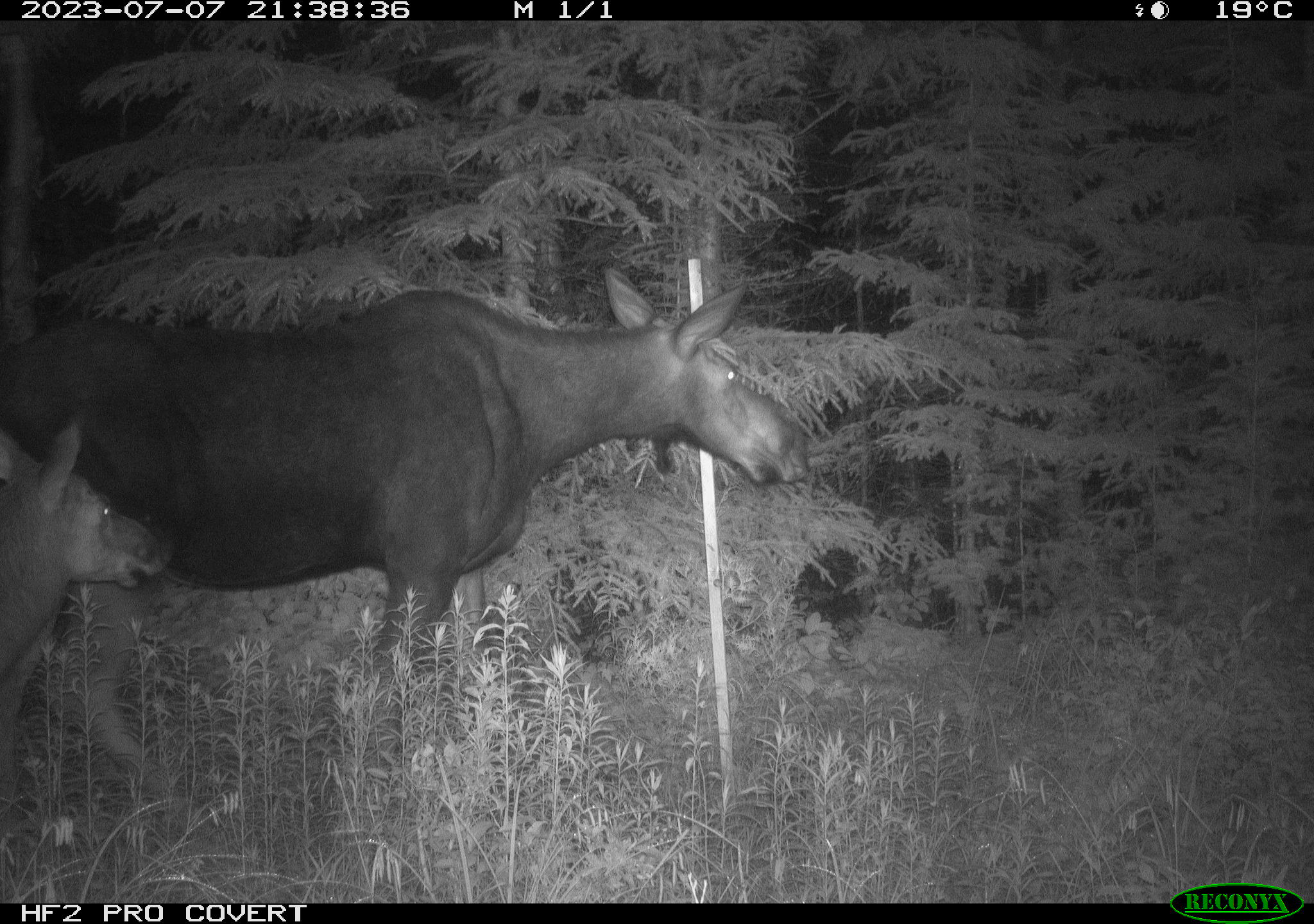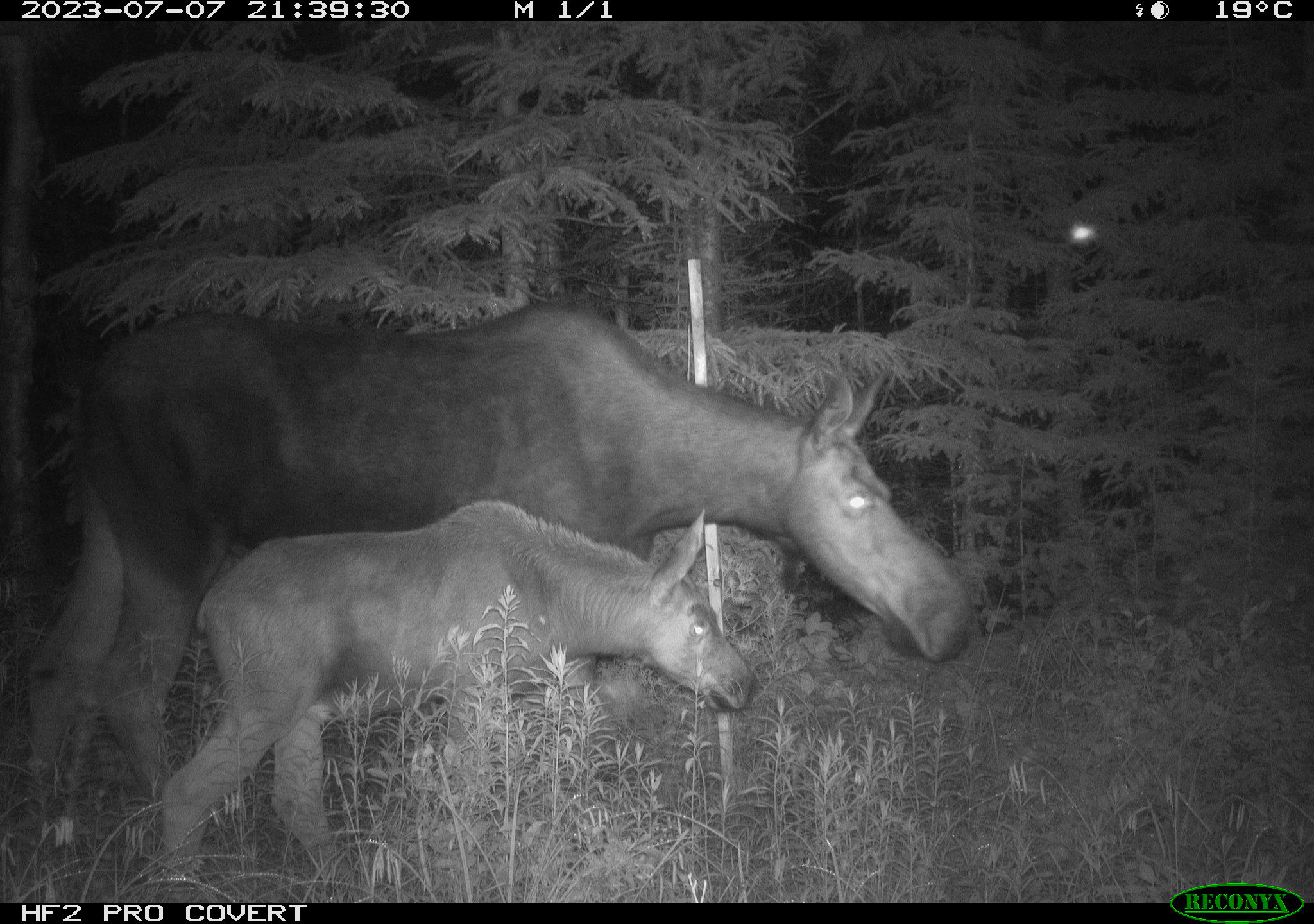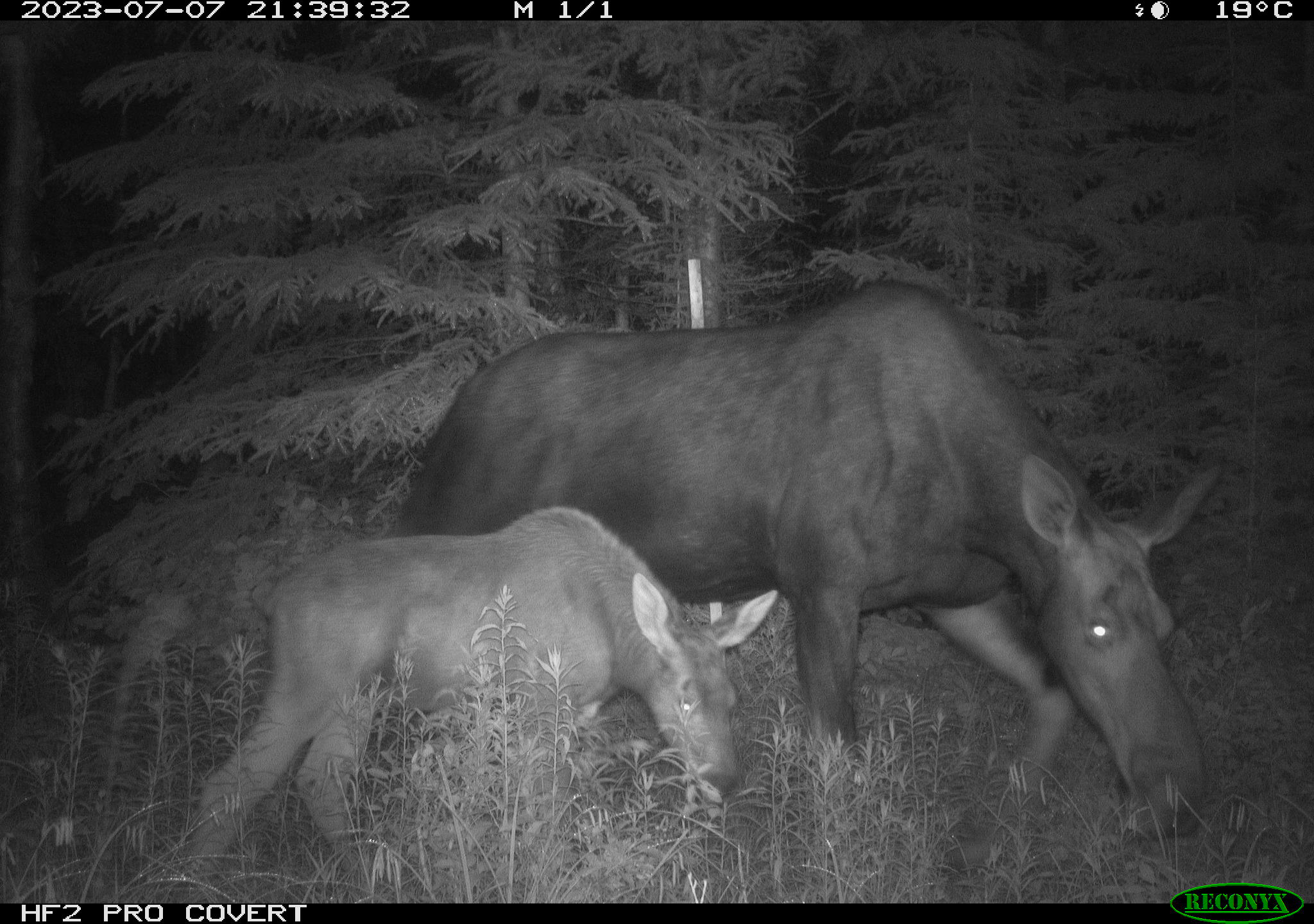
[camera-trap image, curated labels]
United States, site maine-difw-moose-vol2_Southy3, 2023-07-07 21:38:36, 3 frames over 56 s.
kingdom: Animalia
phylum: Chordata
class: Mammalia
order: Artiodactyla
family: Cervidae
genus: Alces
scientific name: Alces alces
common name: moose